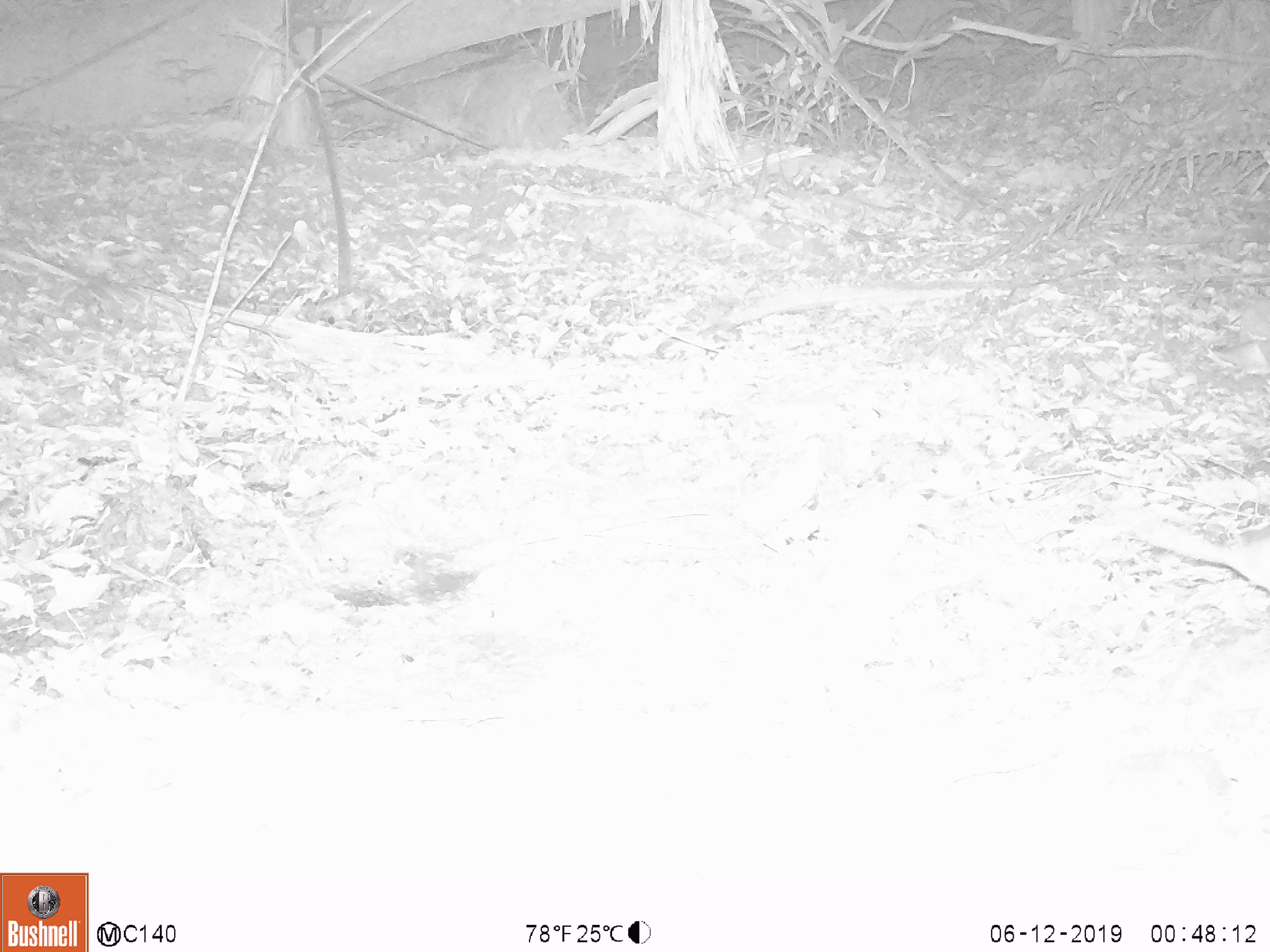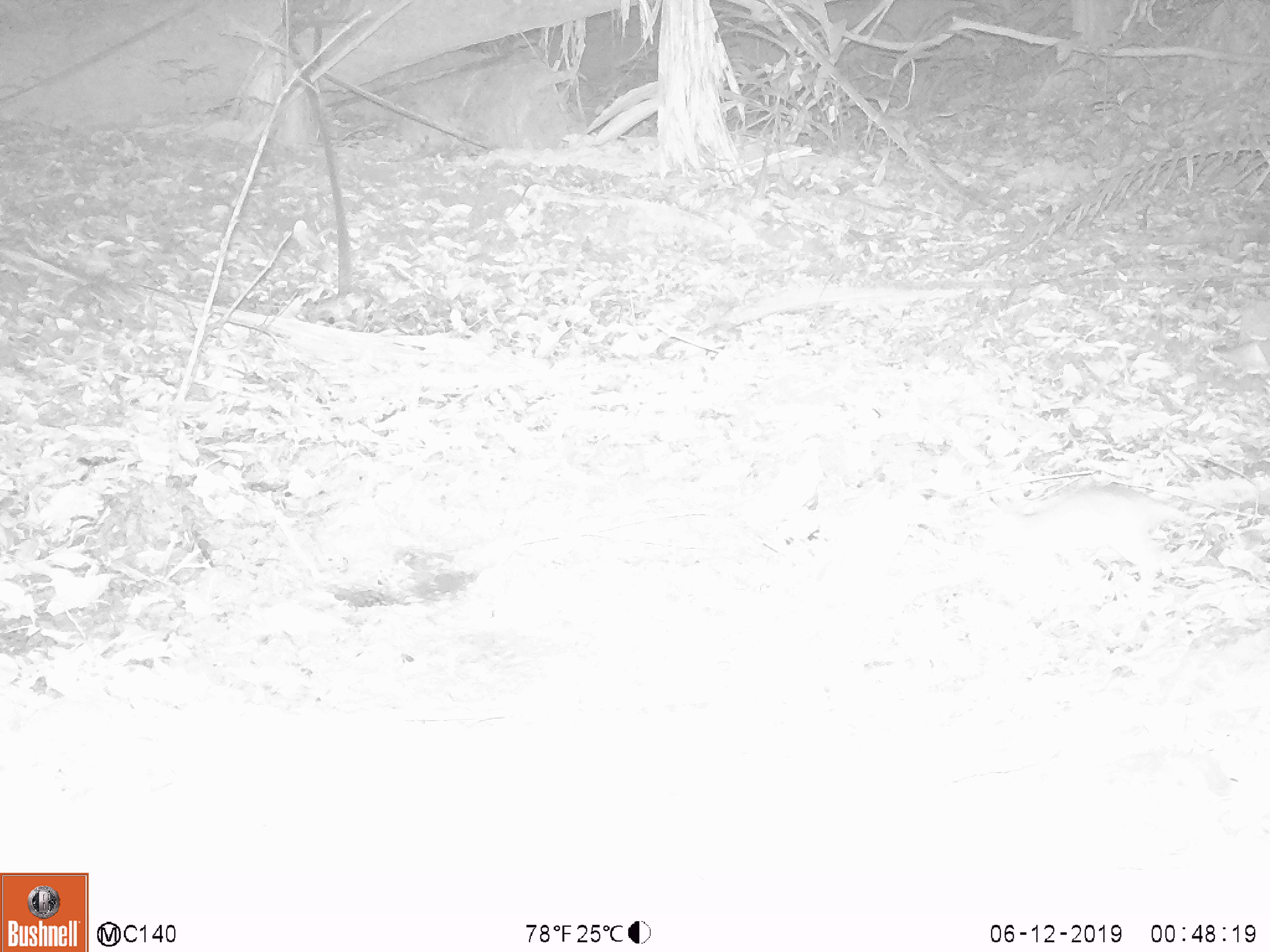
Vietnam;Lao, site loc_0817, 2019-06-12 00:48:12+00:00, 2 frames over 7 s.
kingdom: Animalia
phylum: Chordata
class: Mammalia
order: Rodentia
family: Muridae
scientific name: Muridae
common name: old-world mice and rats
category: unidentified murid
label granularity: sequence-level